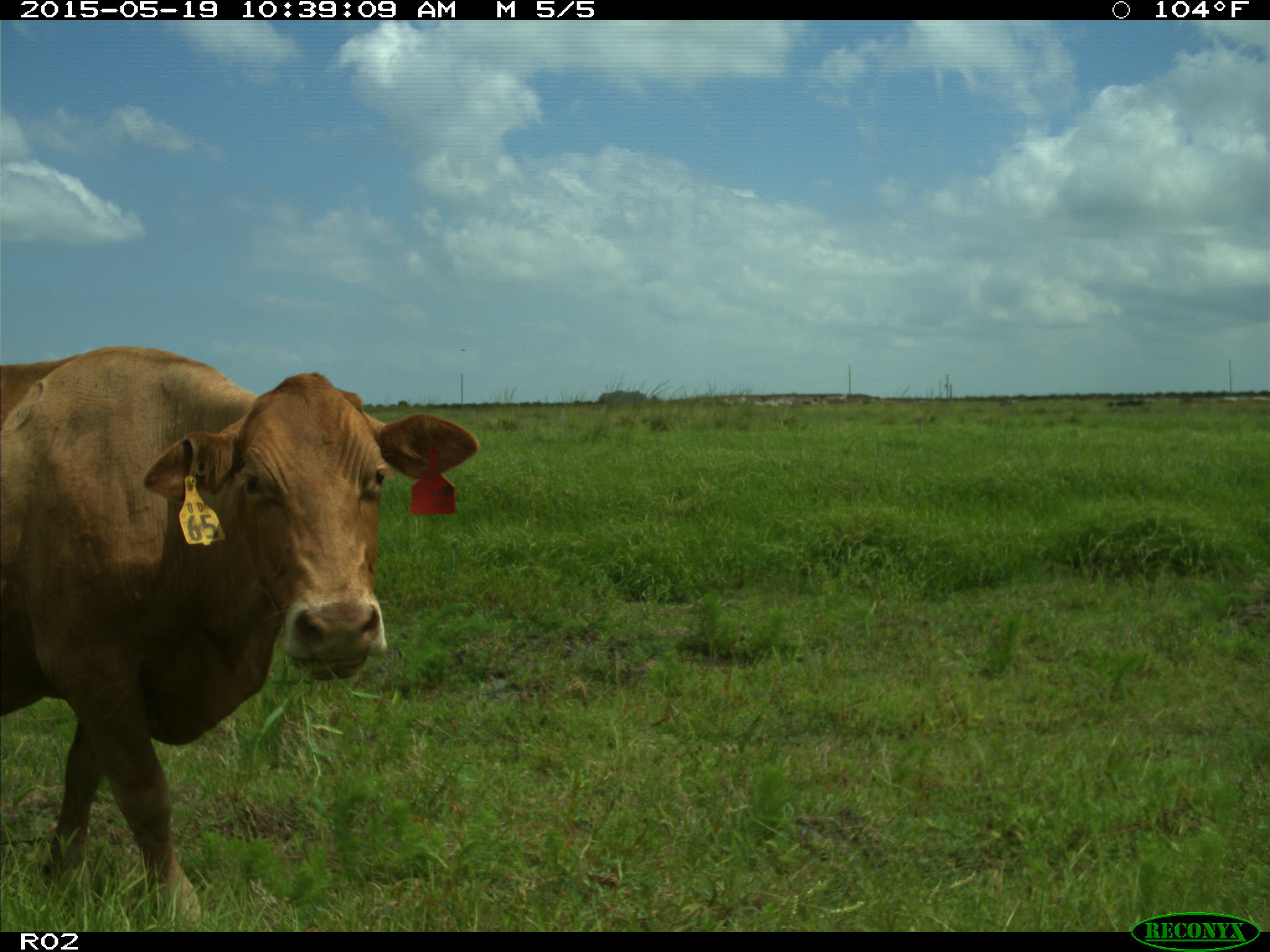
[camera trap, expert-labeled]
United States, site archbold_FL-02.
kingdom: Animalia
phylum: Chordata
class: Mammalia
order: Artiodactyla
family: Bovidae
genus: Bos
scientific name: Bos taurus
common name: domestic cow